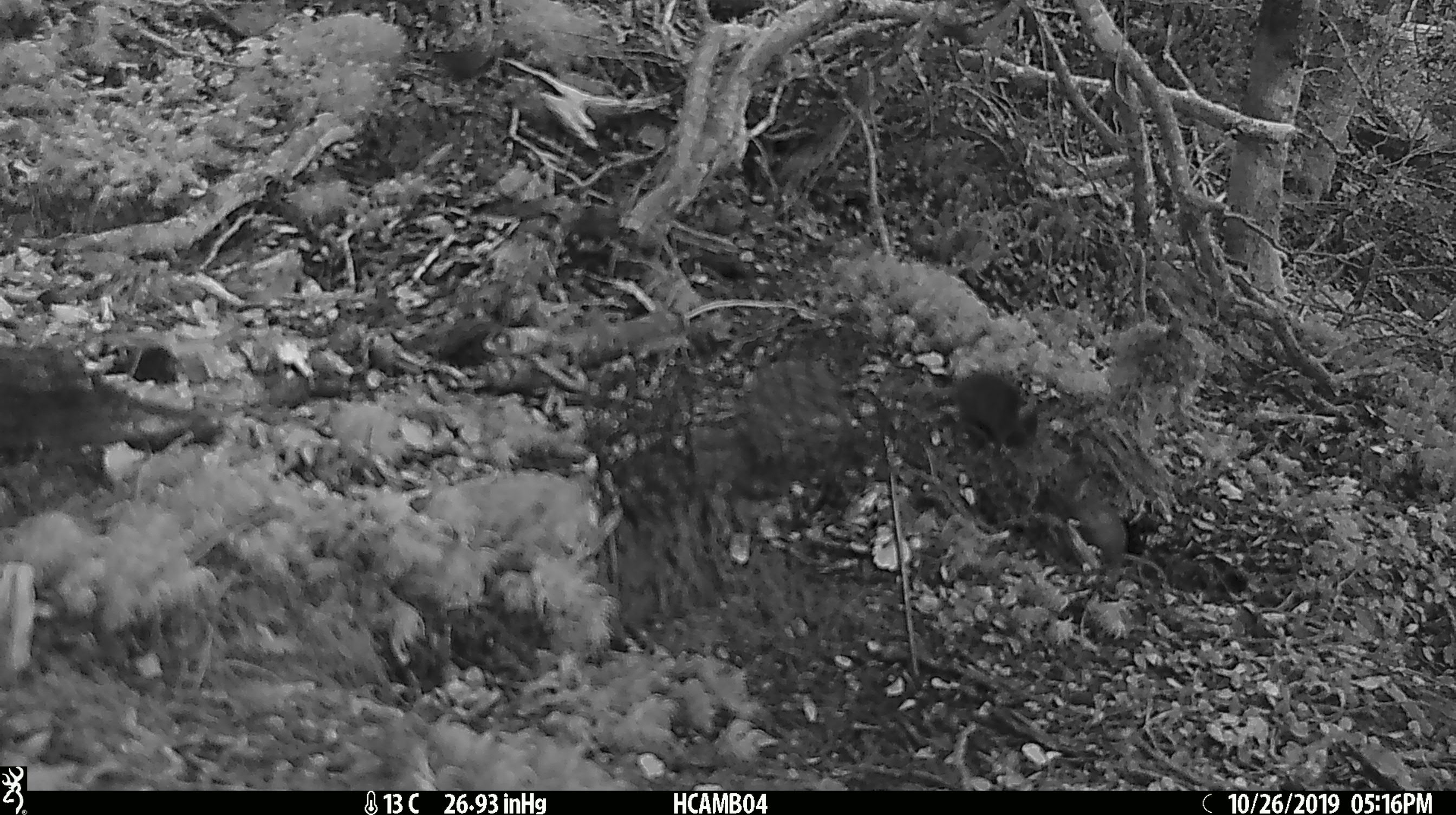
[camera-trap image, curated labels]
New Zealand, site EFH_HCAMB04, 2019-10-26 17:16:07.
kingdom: Animalia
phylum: Chordata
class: Mammalia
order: Rodentia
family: Muridae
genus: Mus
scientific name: Mus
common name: mouse